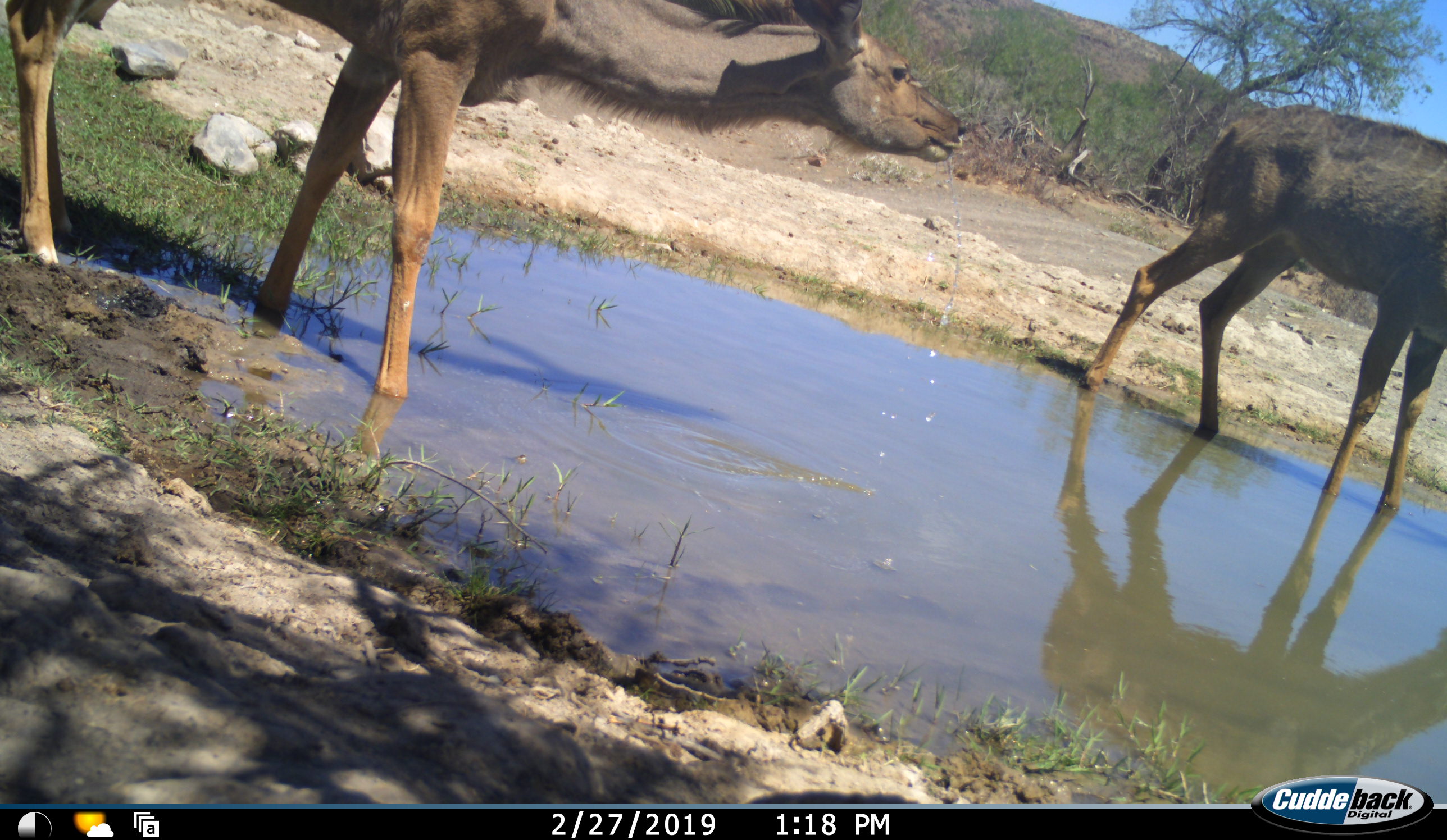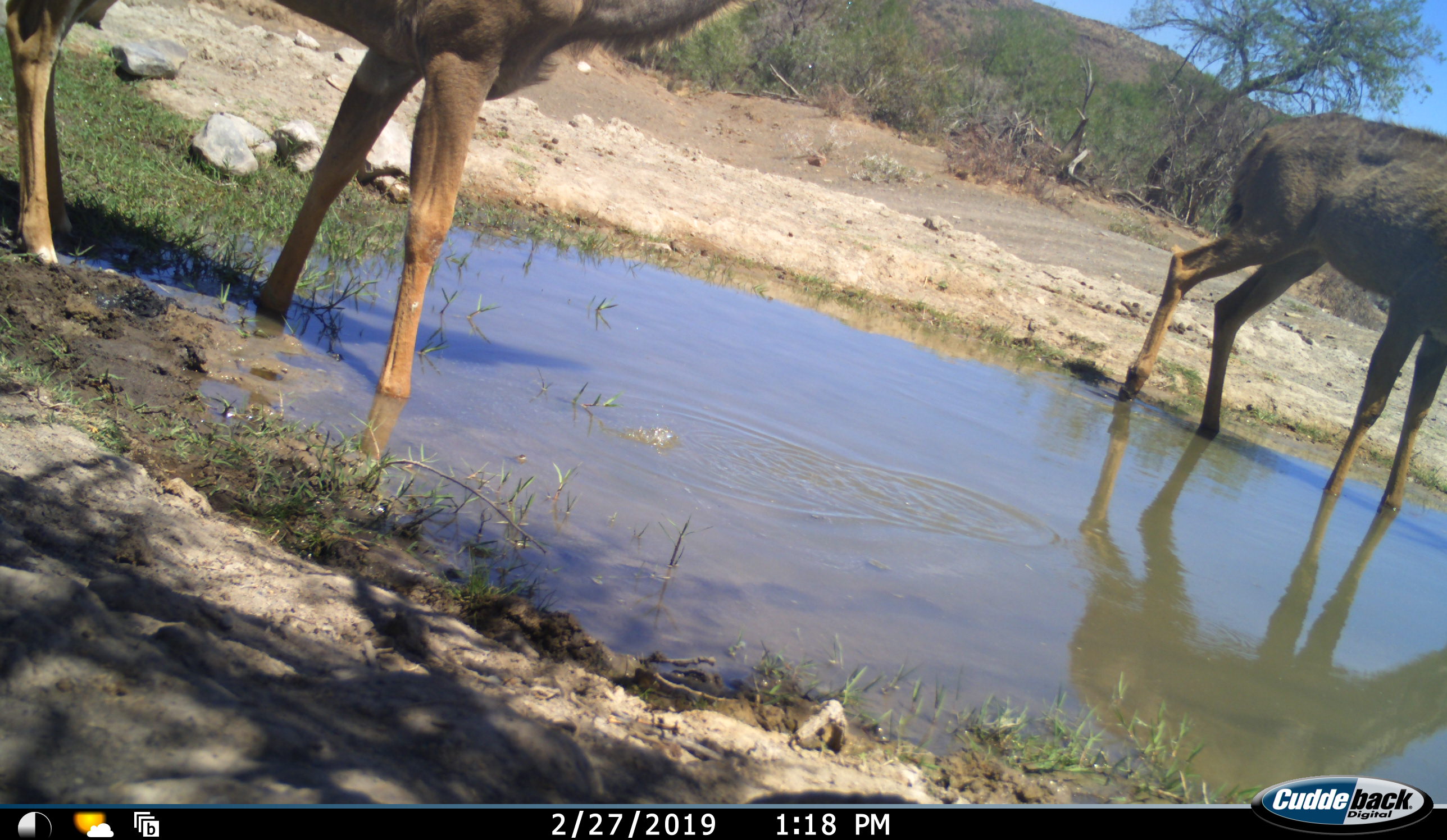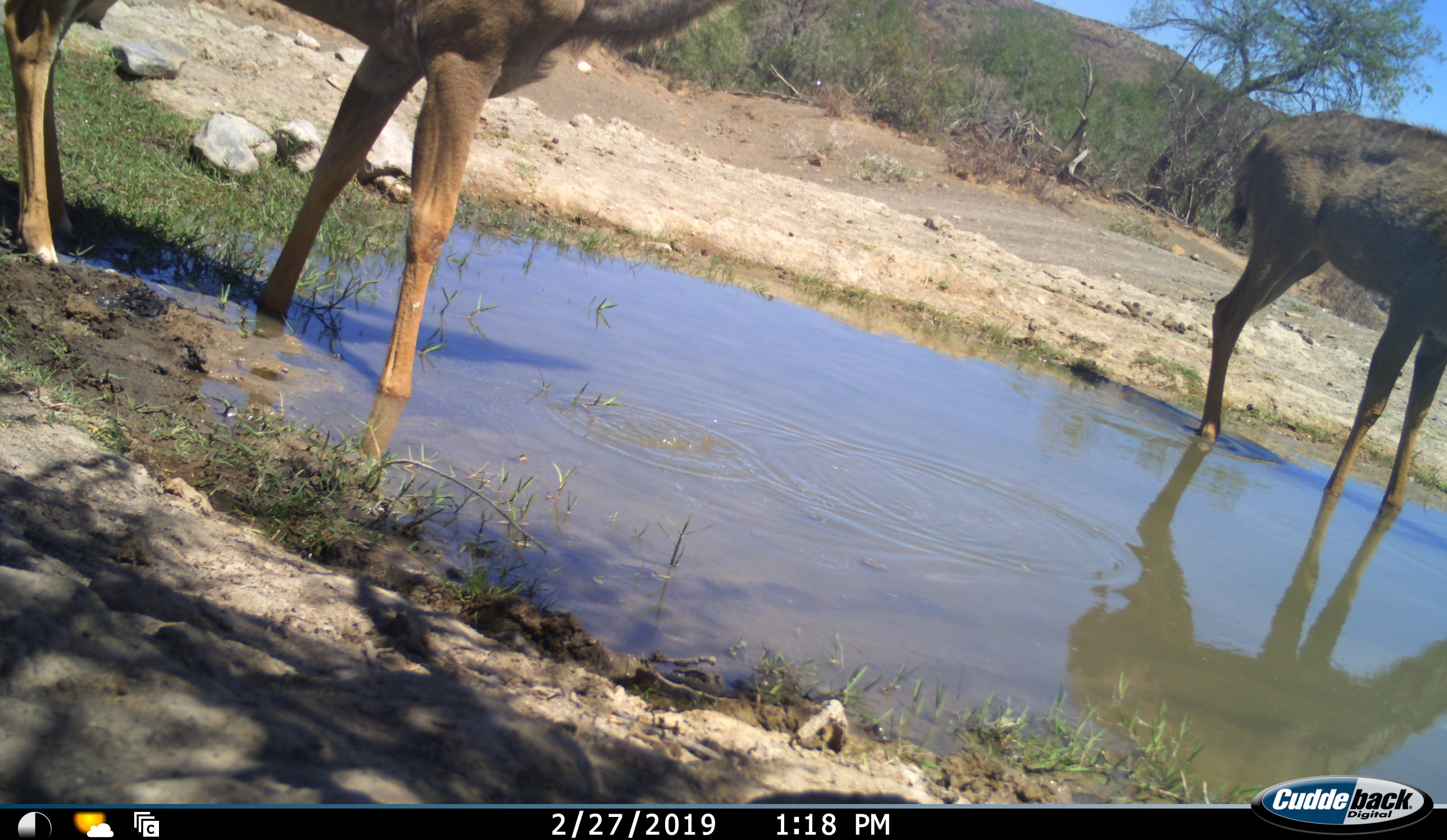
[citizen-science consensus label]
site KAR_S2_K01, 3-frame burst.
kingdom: Animalia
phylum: Chordata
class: Mammalia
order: Artiodactyla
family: Bovidae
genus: Tragelaphus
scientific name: Tragelaphus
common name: kudu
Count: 2.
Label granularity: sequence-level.